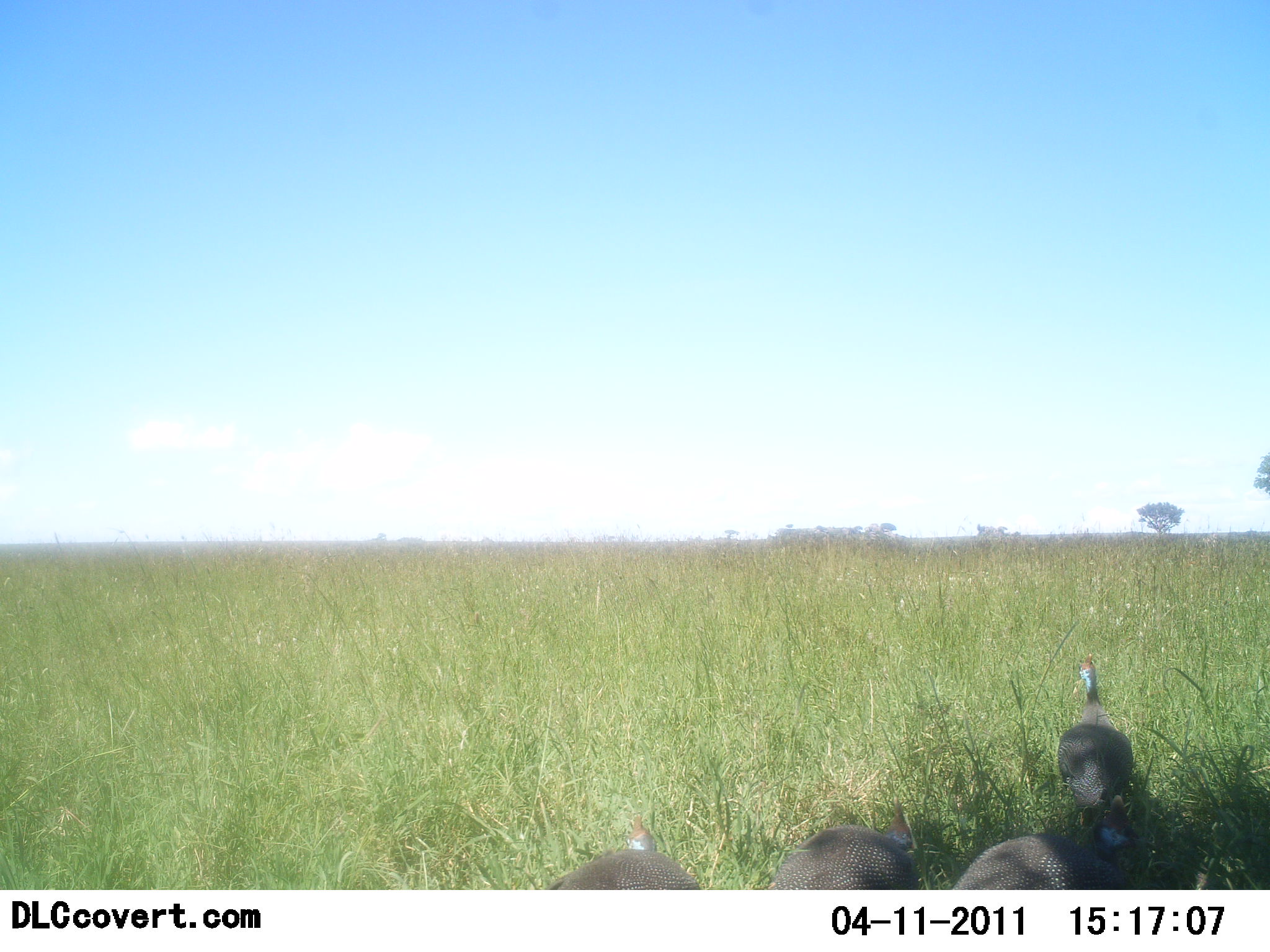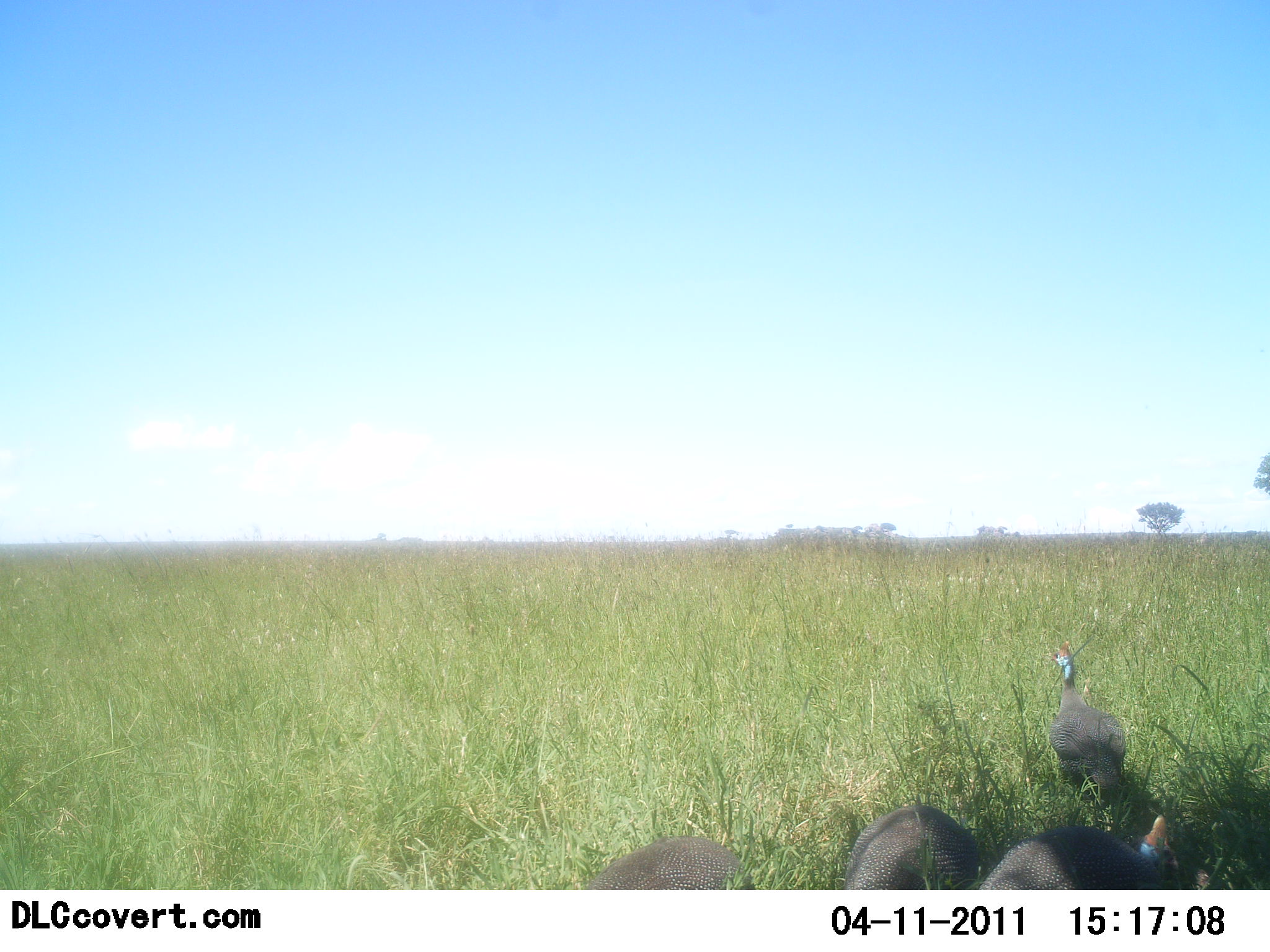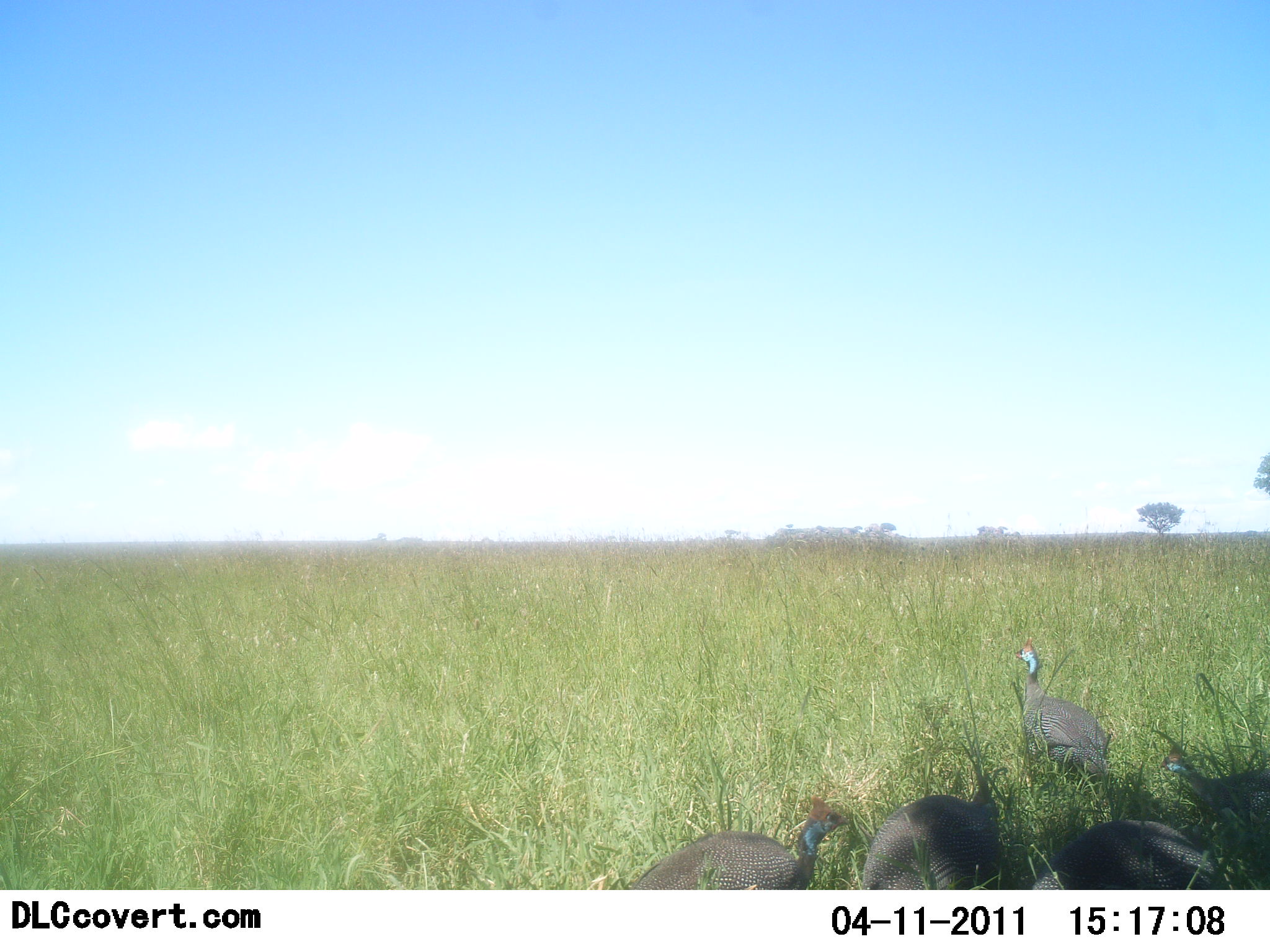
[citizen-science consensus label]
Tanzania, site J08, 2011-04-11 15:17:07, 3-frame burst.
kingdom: Animalia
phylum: Chordata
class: Aves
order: Galliformes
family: Numididae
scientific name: Numididae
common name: guinea fowl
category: guineafowl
Guineafowl (guinea fowl) (Numididae), count 4. Behavior (volunteer vote fractions): standing 31%, resting 0%, moving 62%, interacting 0%. Young present (vote fraction): 0%. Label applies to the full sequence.